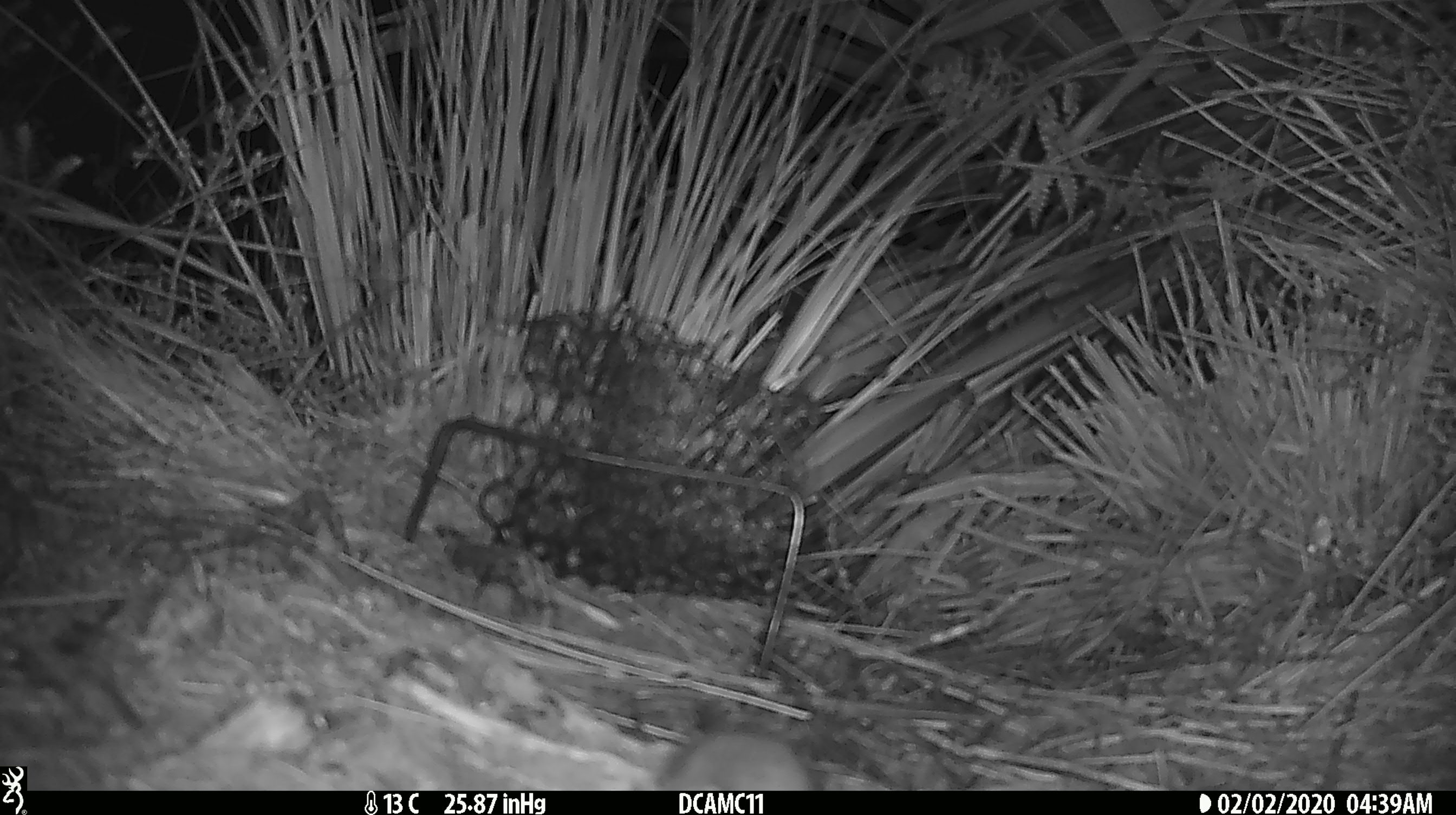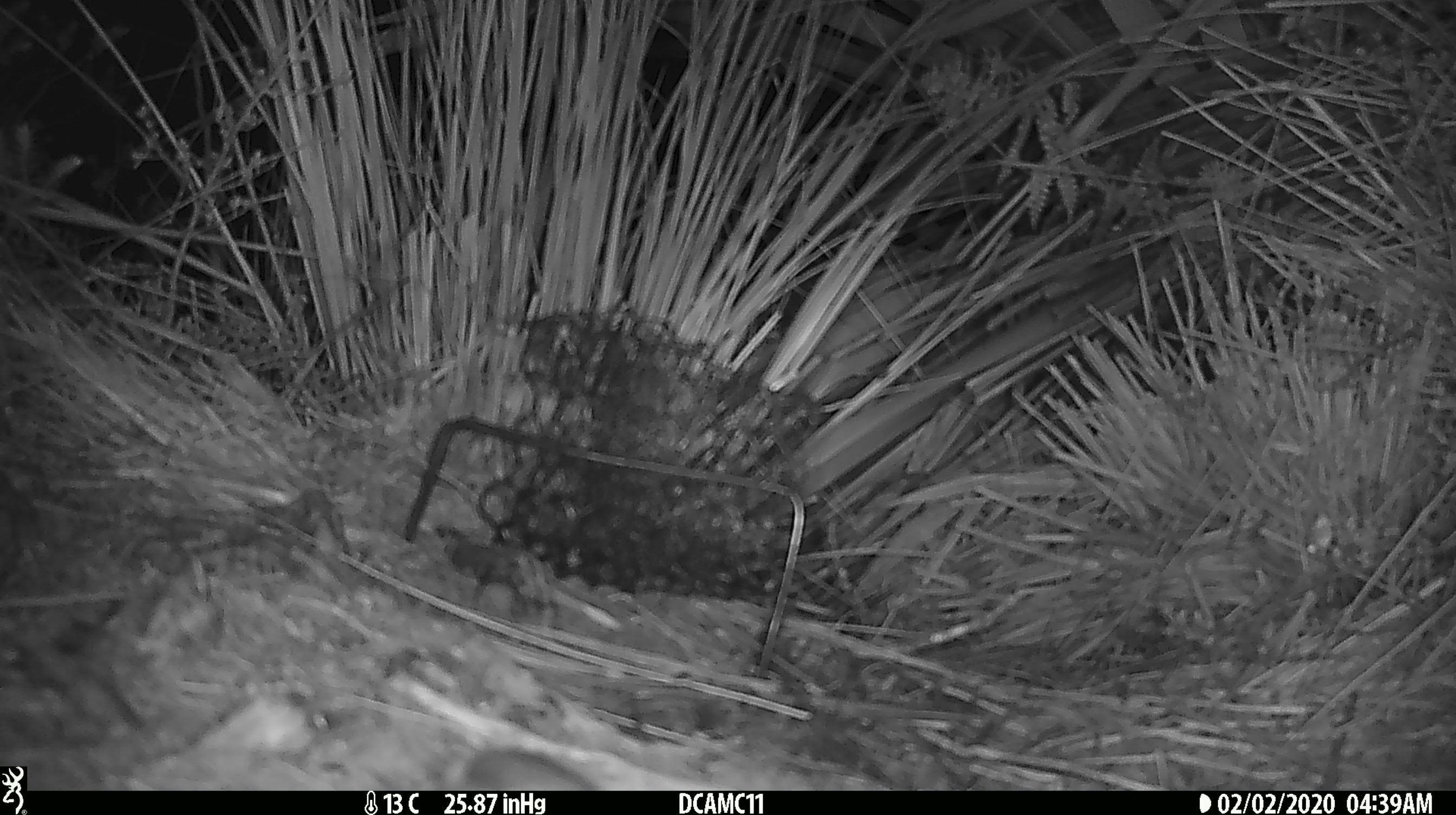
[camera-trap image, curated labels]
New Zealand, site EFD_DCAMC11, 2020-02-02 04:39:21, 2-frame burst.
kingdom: Animalia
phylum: Chordata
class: Mammalia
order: Rodentia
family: Muridae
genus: Mus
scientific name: Mus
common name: mouse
Mouse (Mus).